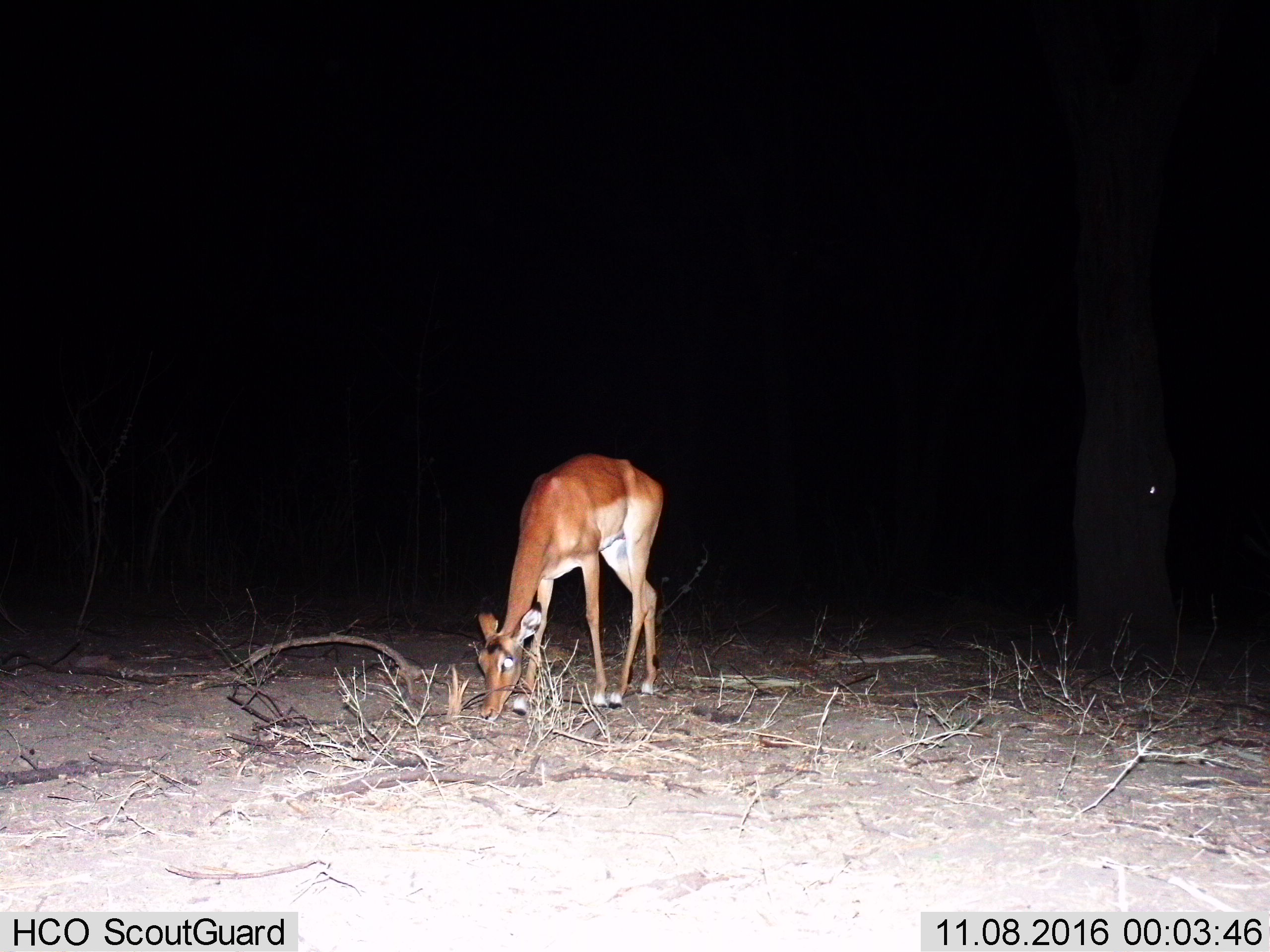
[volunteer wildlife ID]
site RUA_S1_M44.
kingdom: Animalia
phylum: Chordata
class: Mammalia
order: Artiodactyla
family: Bovidae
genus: Aepyceros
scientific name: Aepyceros melampus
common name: impala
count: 1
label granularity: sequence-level